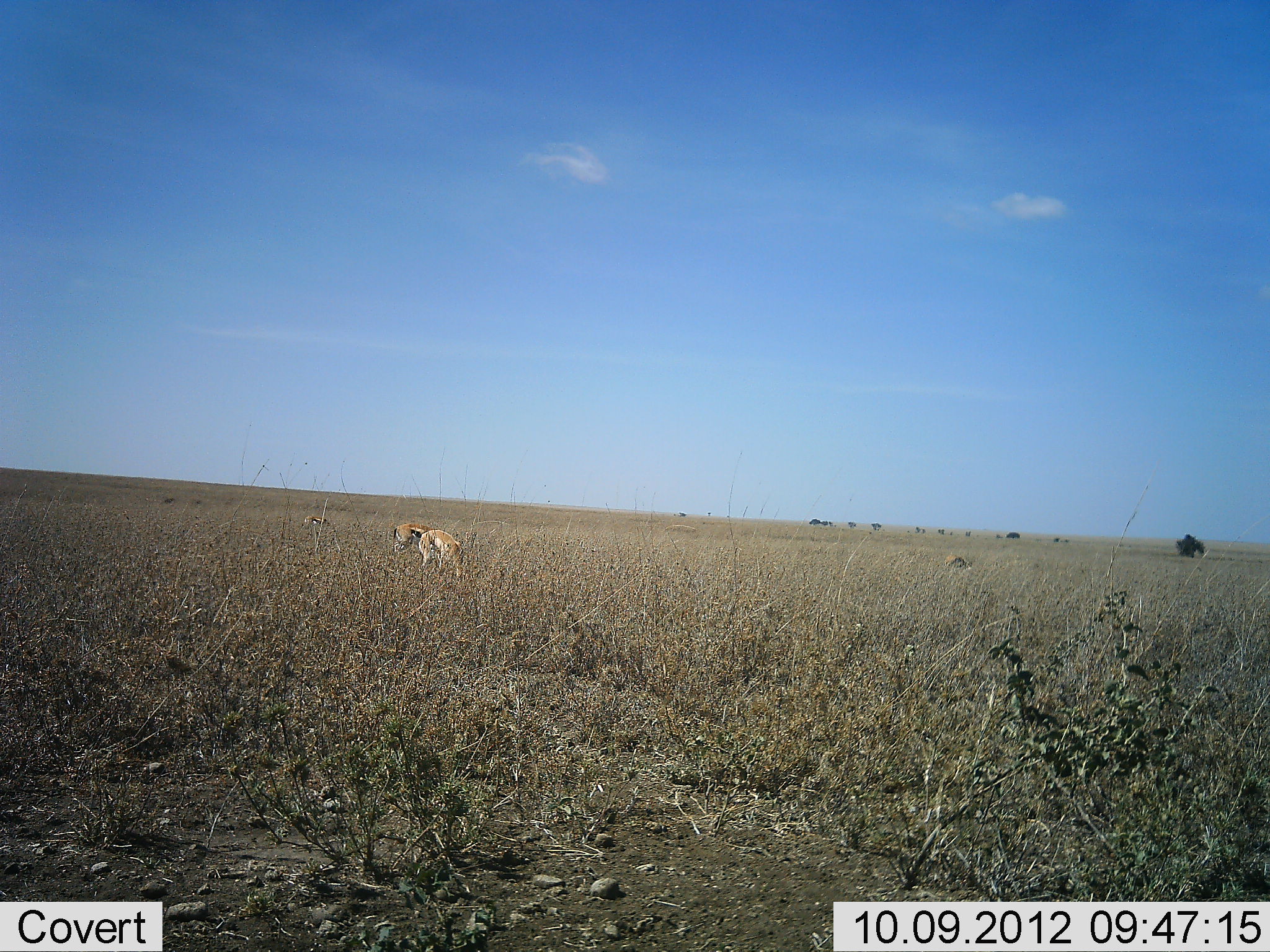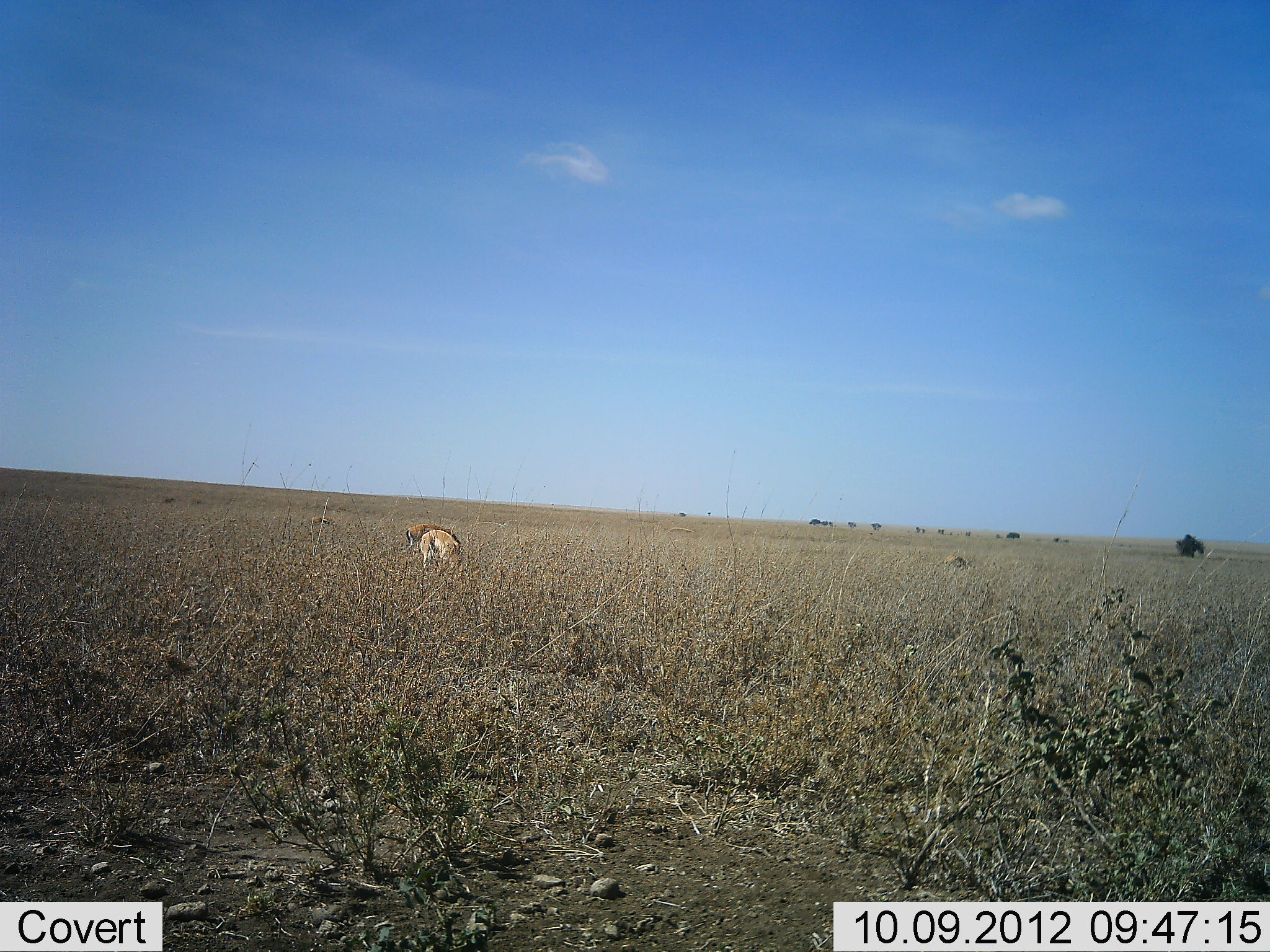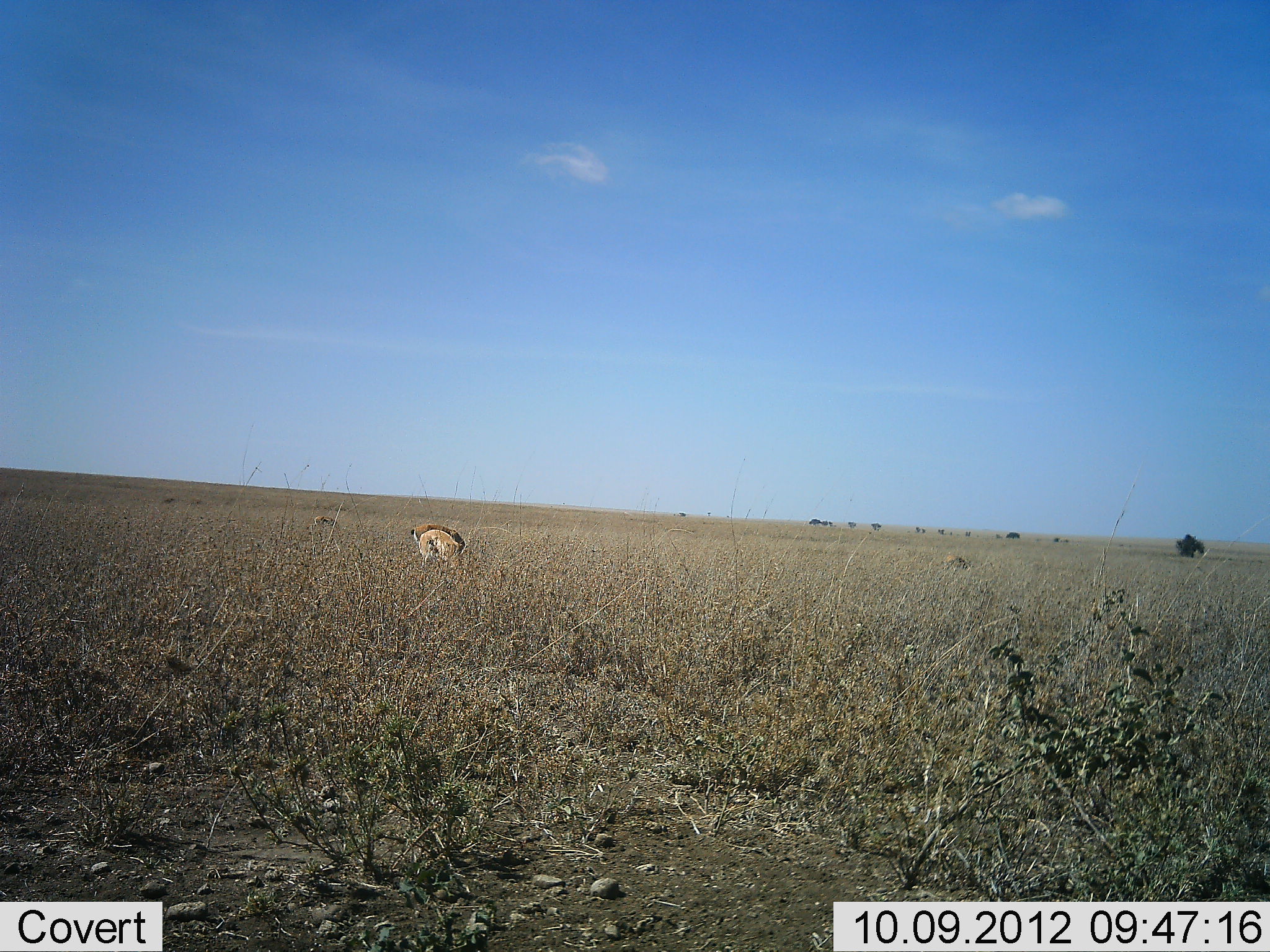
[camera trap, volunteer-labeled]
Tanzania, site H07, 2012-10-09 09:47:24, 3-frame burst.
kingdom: Animalia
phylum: Chordata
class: Mammalia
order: Artiodactyla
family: Bovidae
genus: Eudorcas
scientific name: Eudorcas thomsonii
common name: thomson's gazelle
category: gazellethomsons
Gazellethomsons (thomson's gazelle) (Eudorcas thomsonii), count 3. Behavior (volunteer vote fractions): standing 45%, resting 0%, moving 36%, interacting 0%. Young present (vote fraction): 0%. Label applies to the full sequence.